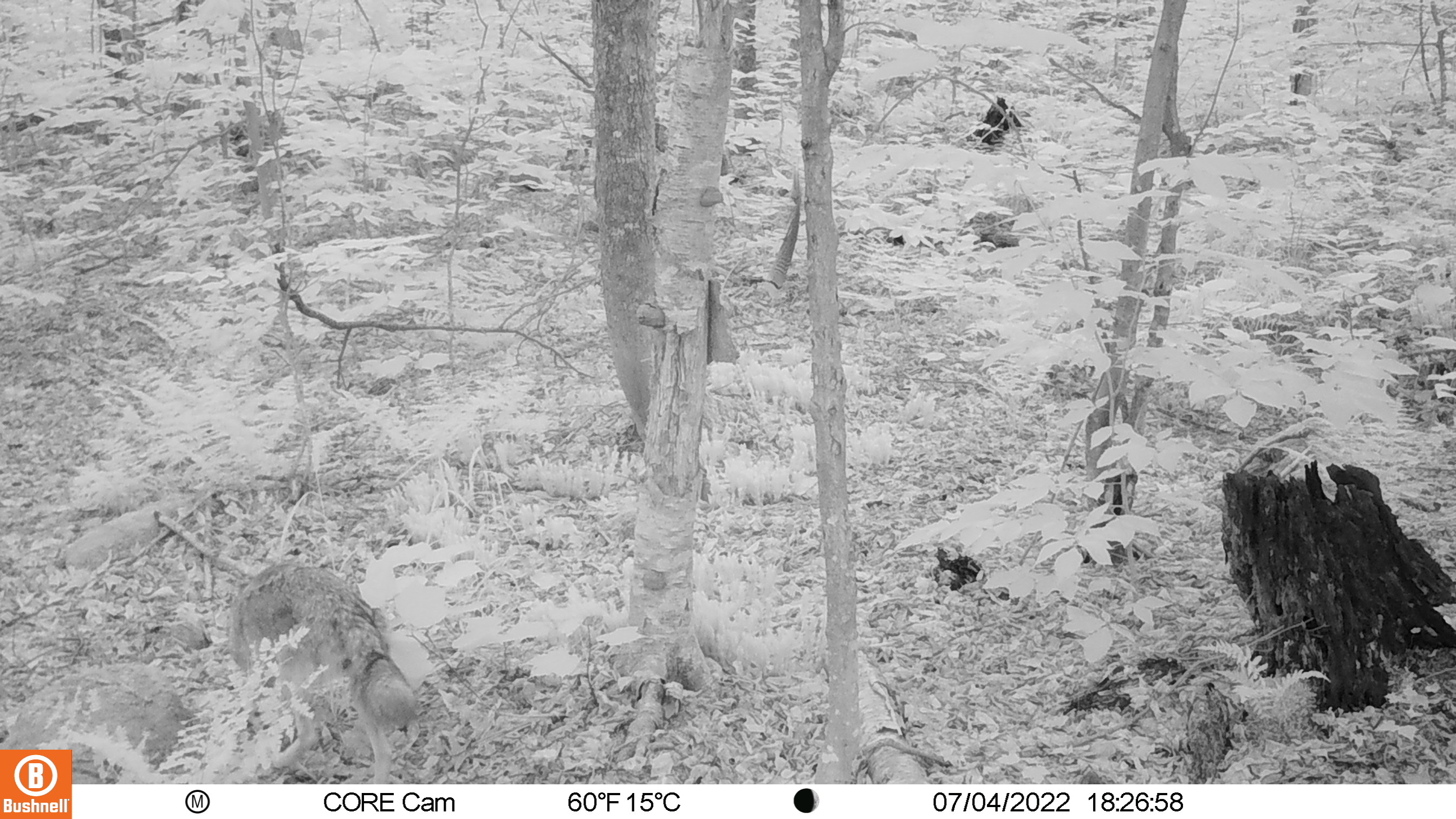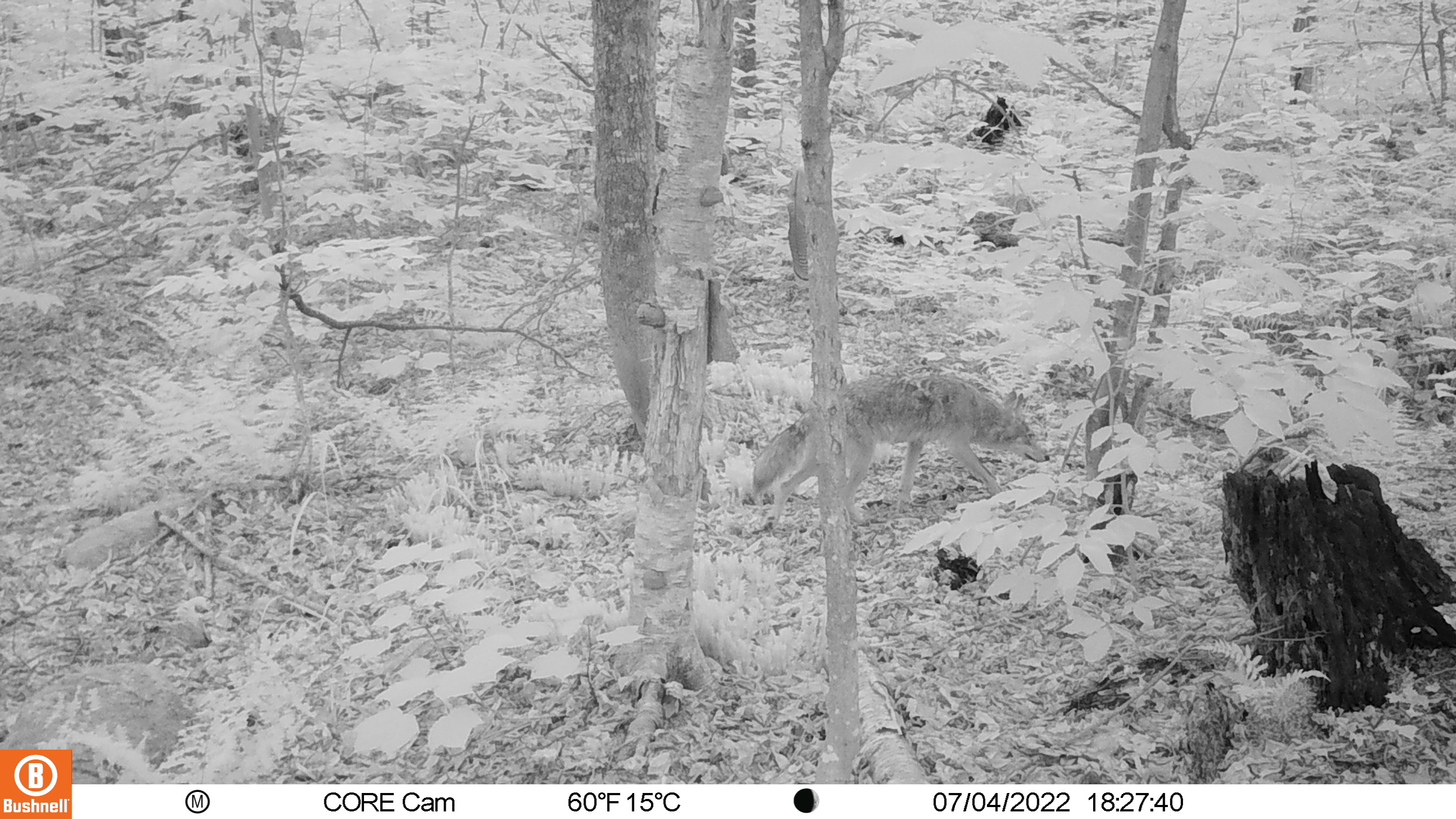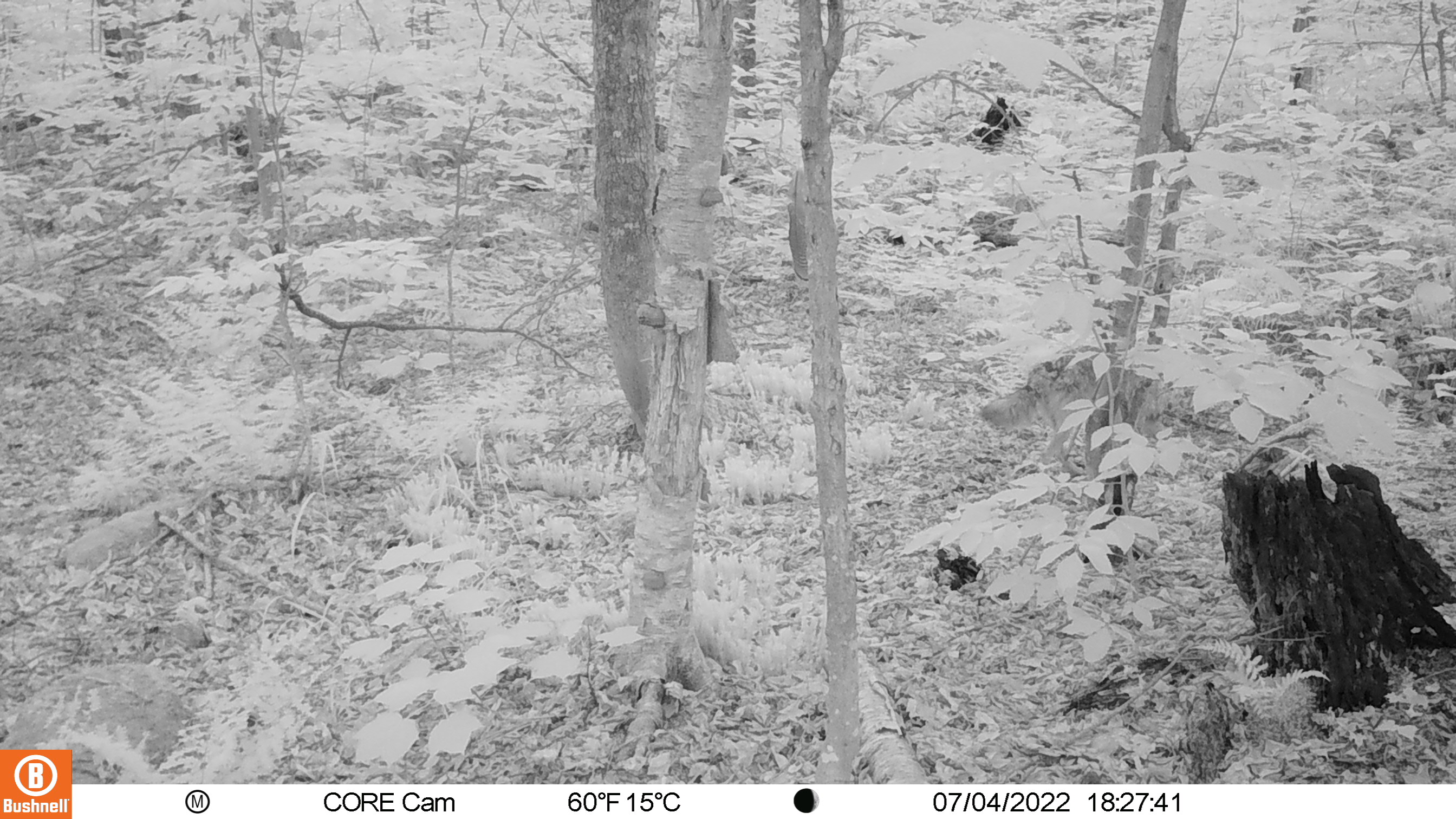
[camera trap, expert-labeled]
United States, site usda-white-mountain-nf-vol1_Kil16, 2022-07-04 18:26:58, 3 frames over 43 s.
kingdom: Animalia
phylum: Chordata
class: Mammalia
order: Carnivora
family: Canidae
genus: Canis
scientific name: Canis latrans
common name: coyote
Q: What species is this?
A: Coyote (Canis latrans).